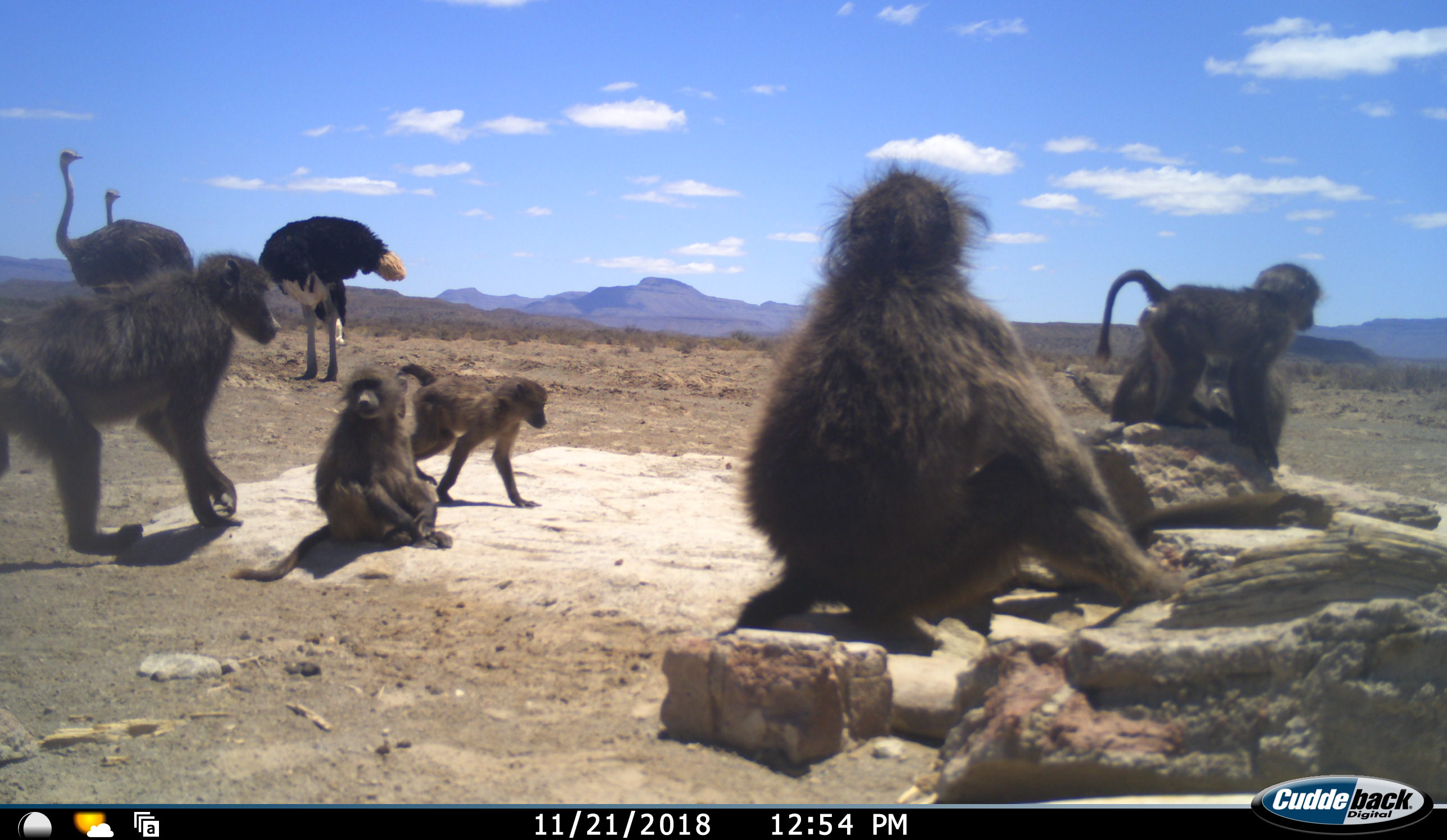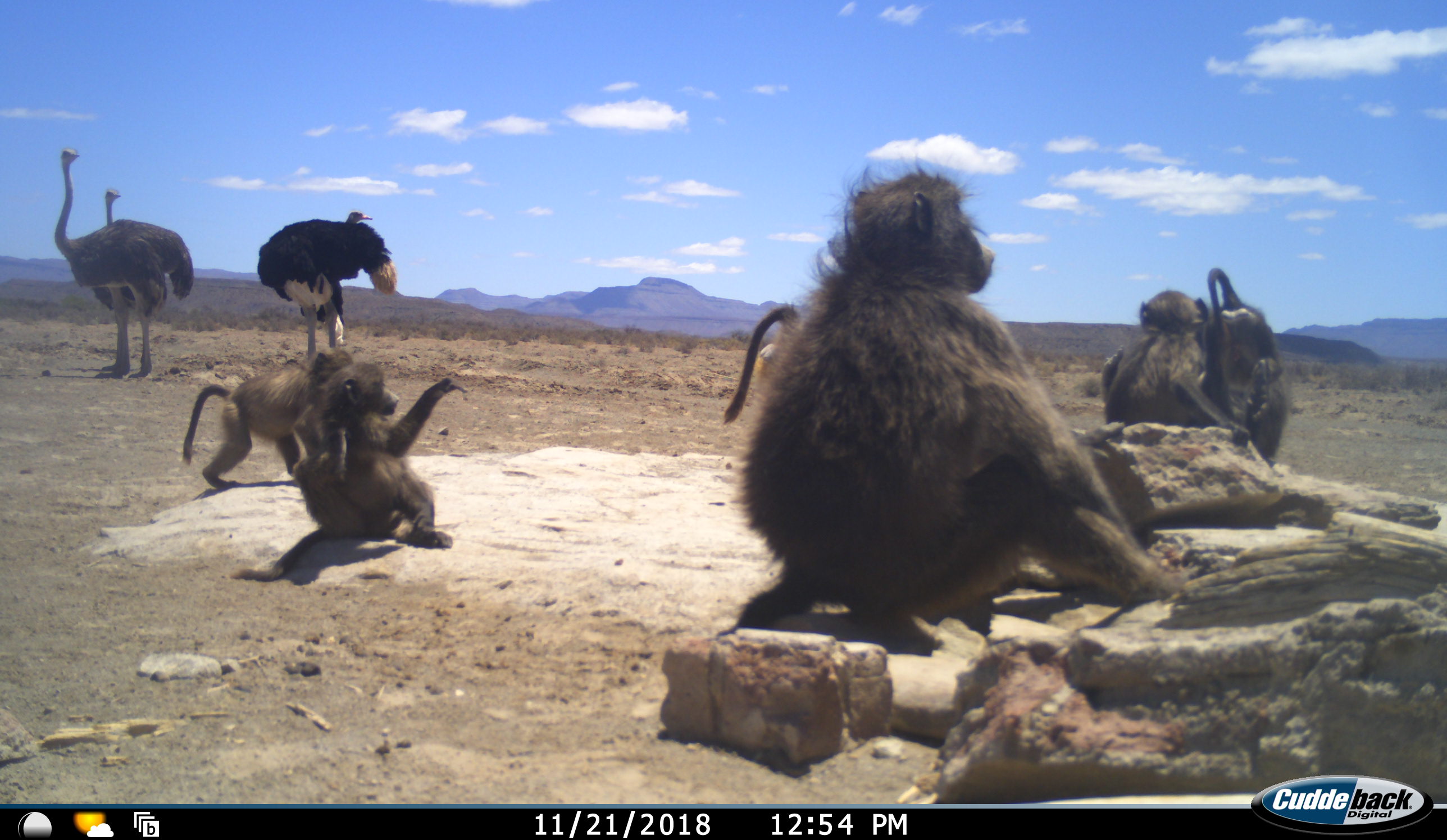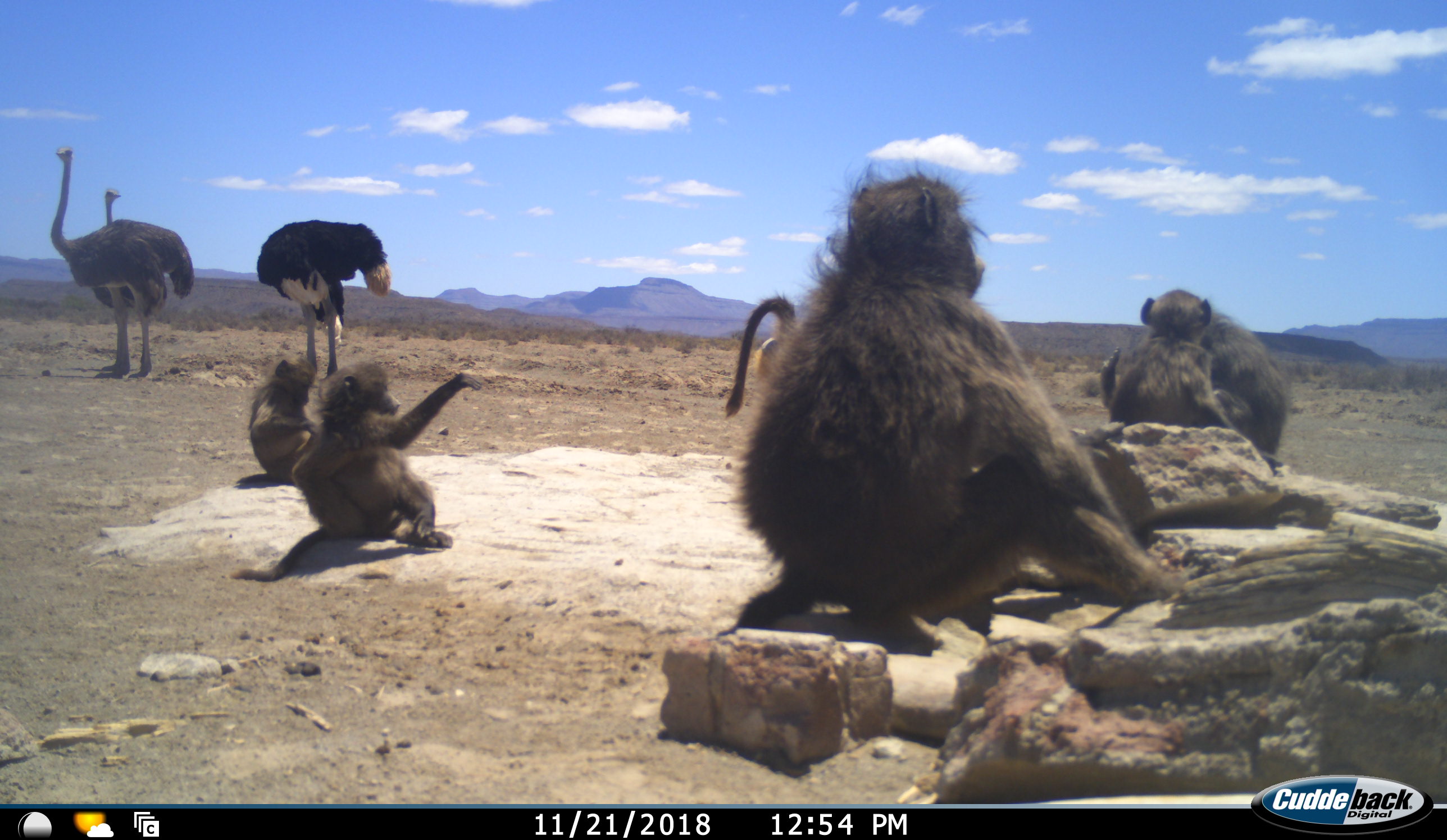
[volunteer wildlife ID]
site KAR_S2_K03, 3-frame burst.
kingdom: Animalia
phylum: Chordata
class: Mammalia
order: Primates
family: Cercopithecidae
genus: Papio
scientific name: Papio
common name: baboon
Baboon (Papio), count 6. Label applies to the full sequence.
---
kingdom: Animalia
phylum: Chordata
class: Aves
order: Struthioniformes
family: Struthionidae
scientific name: Struthionidae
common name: ostrich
Ostrich (Struthionidae), count 3. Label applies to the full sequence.